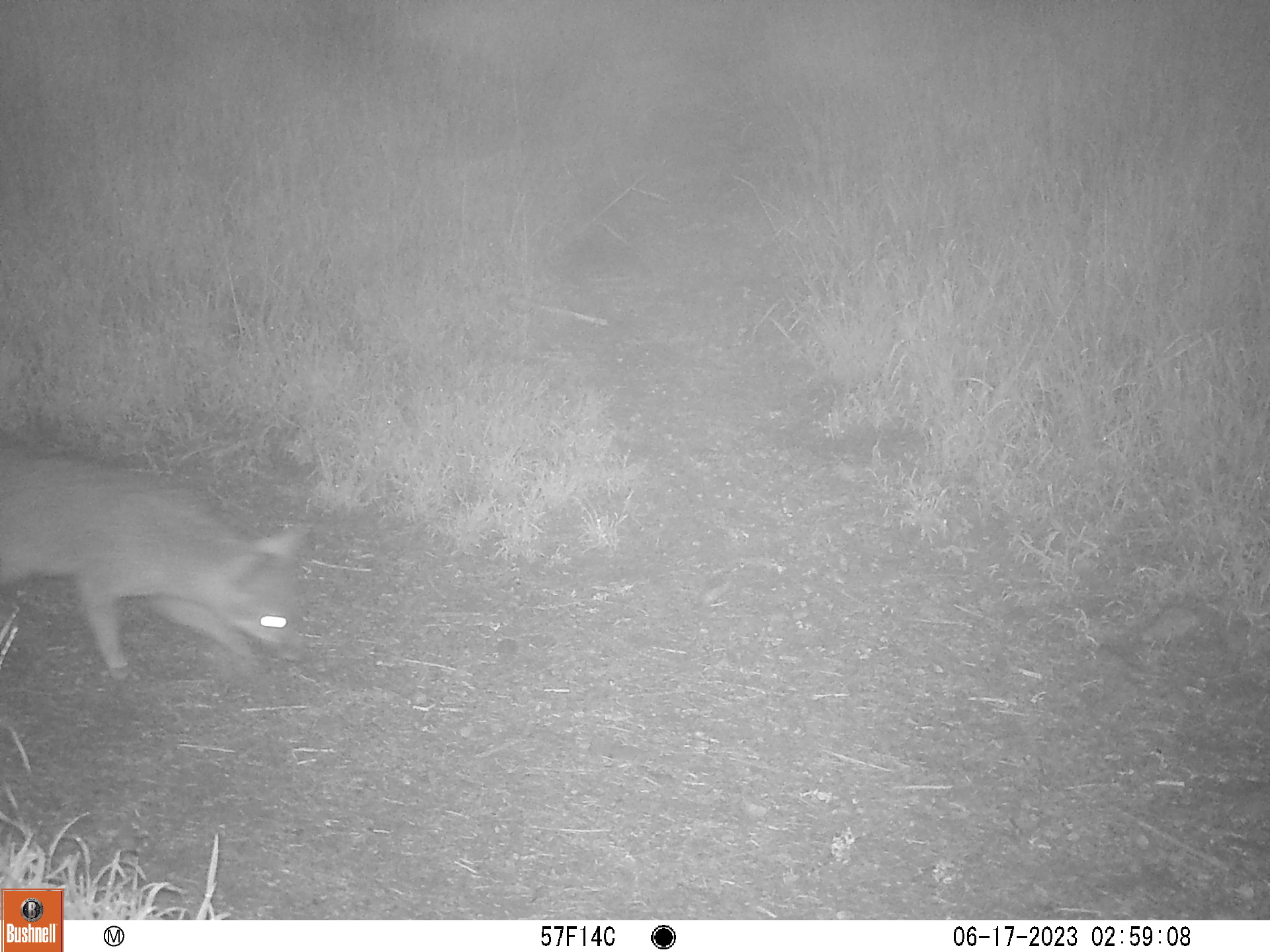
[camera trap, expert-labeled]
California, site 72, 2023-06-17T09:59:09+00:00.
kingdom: Animalia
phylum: Chordata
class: Mammalia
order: Carnivora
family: Canidae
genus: Urocyon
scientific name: Urocyon cinereoargenteus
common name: gray fox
Gray fox (Urocyon cinereoargenteus).